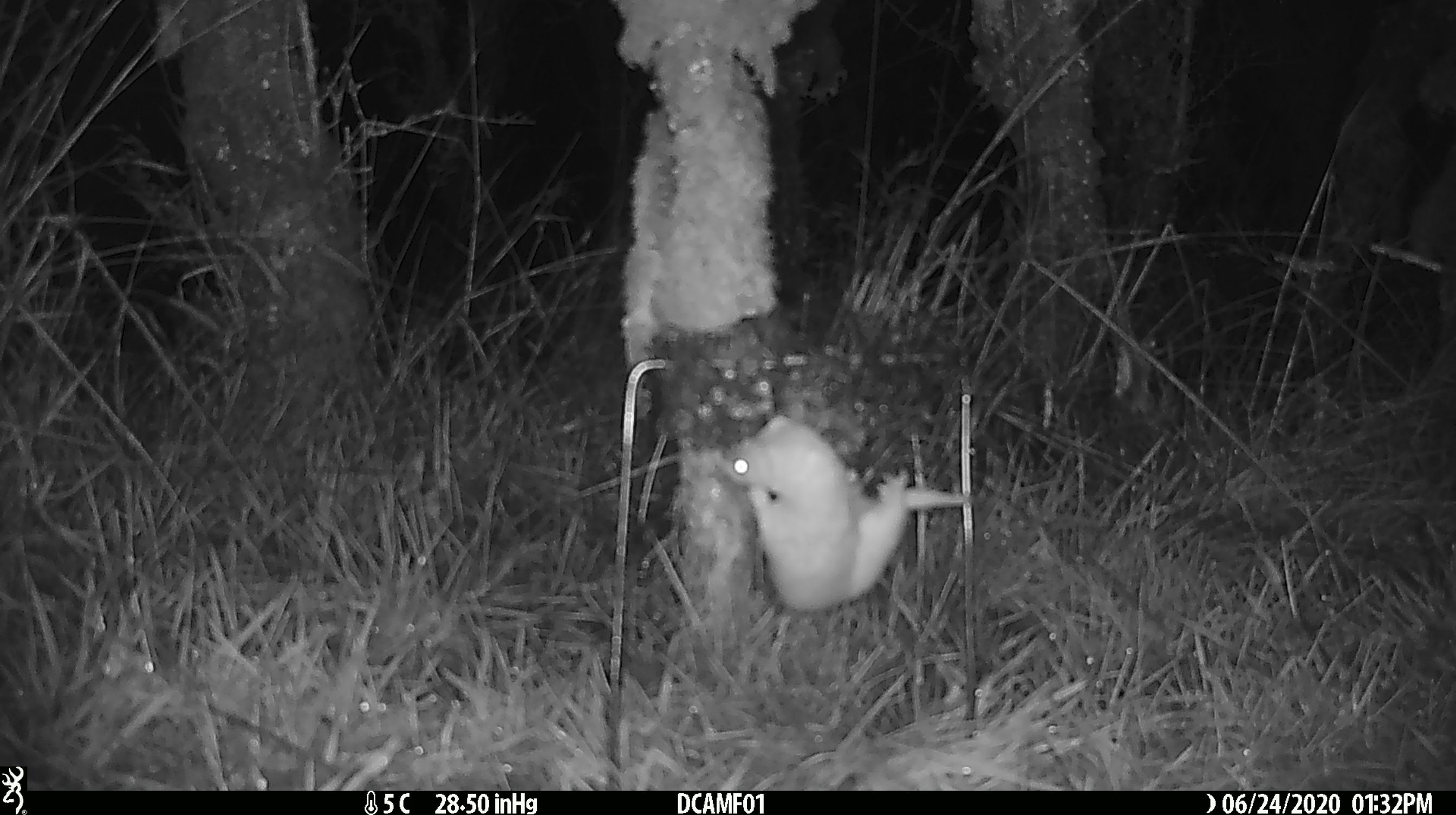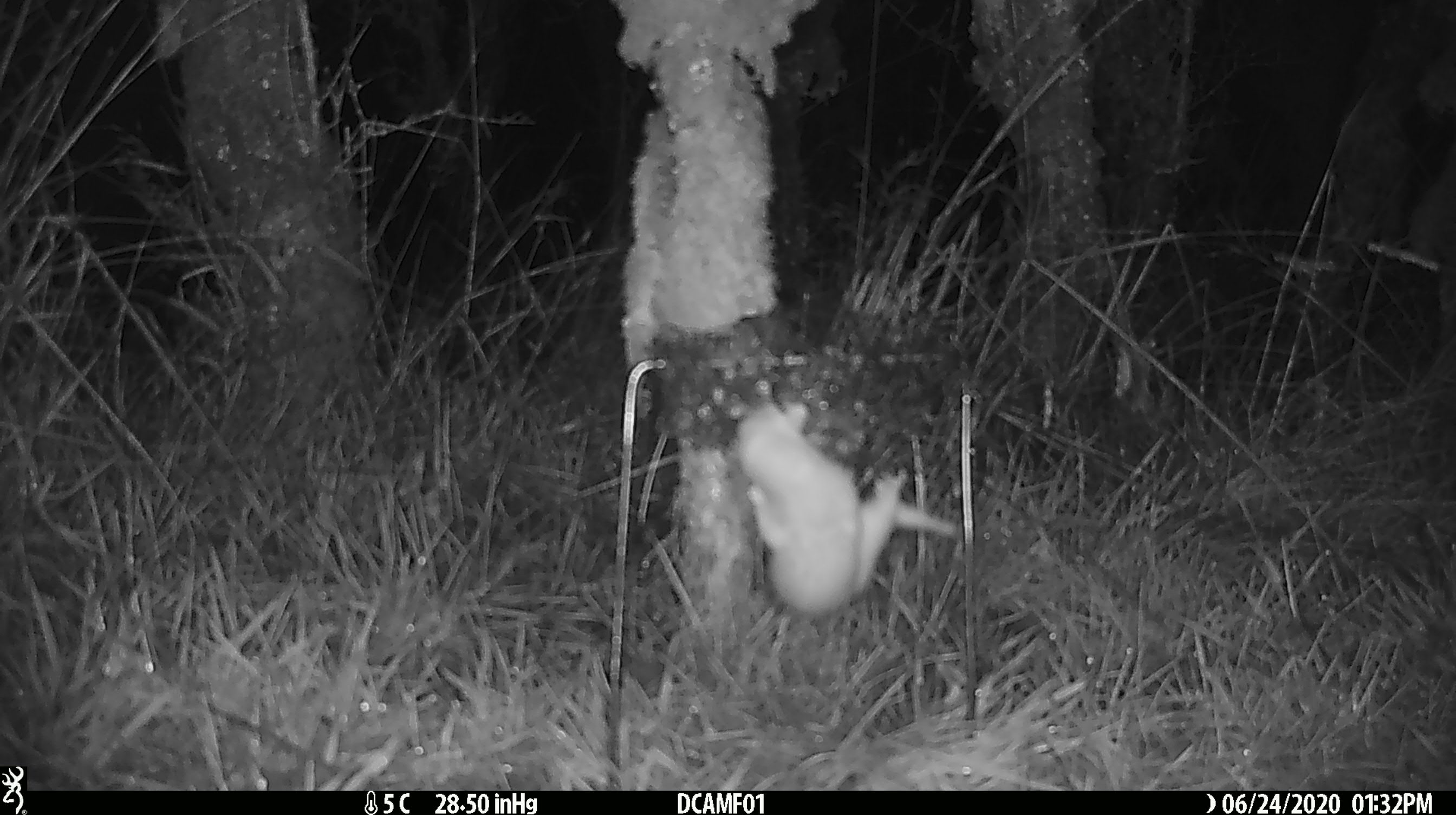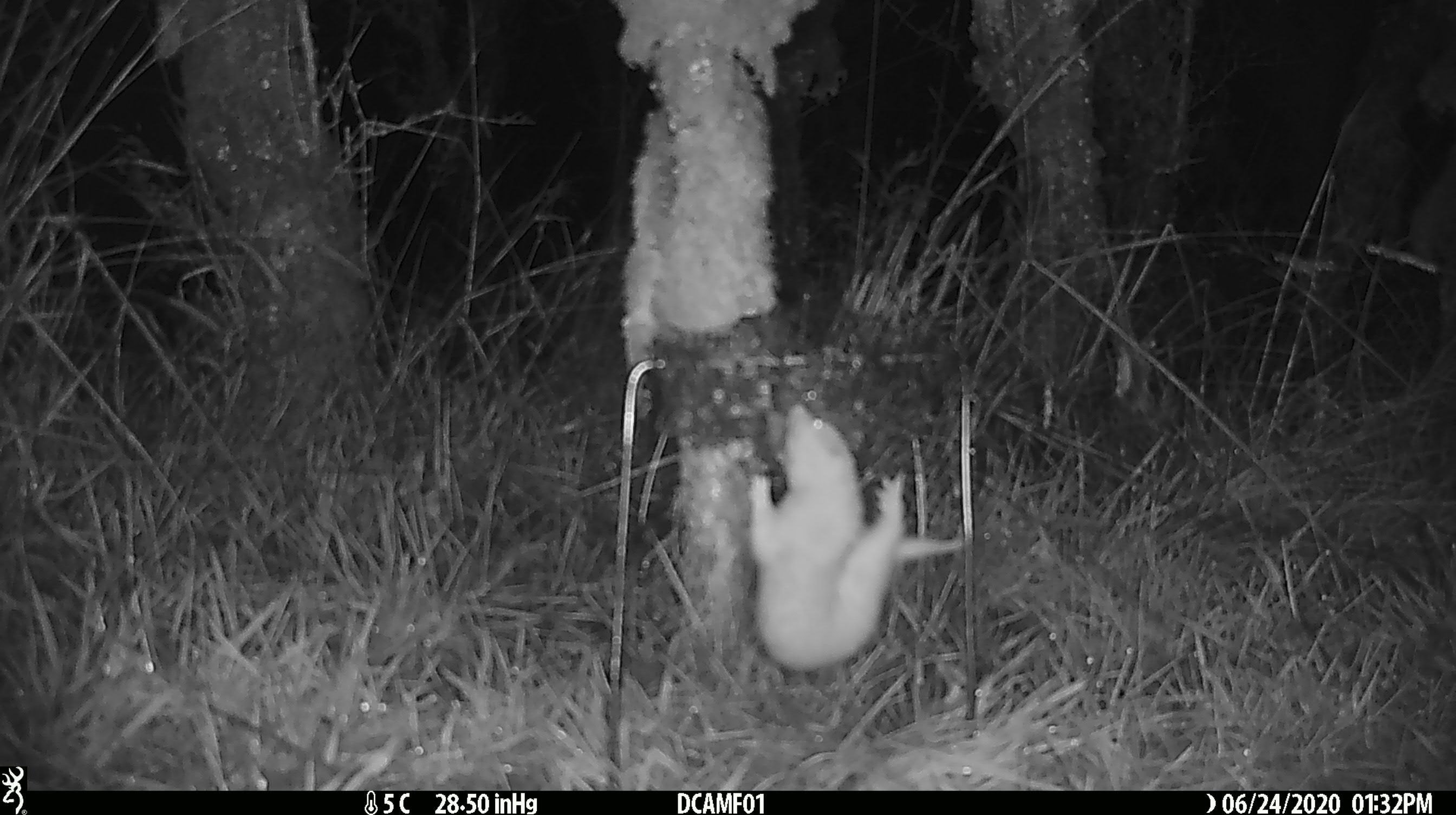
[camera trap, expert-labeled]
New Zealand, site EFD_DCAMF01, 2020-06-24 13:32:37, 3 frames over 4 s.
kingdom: Animalia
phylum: Chordata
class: Mammalia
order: Carnivora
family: Mustelidae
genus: Mustela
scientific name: Mustela nivalis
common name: least weasel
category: weasel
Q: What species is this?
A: Weasel (least weasel) (Mustela nivalis).